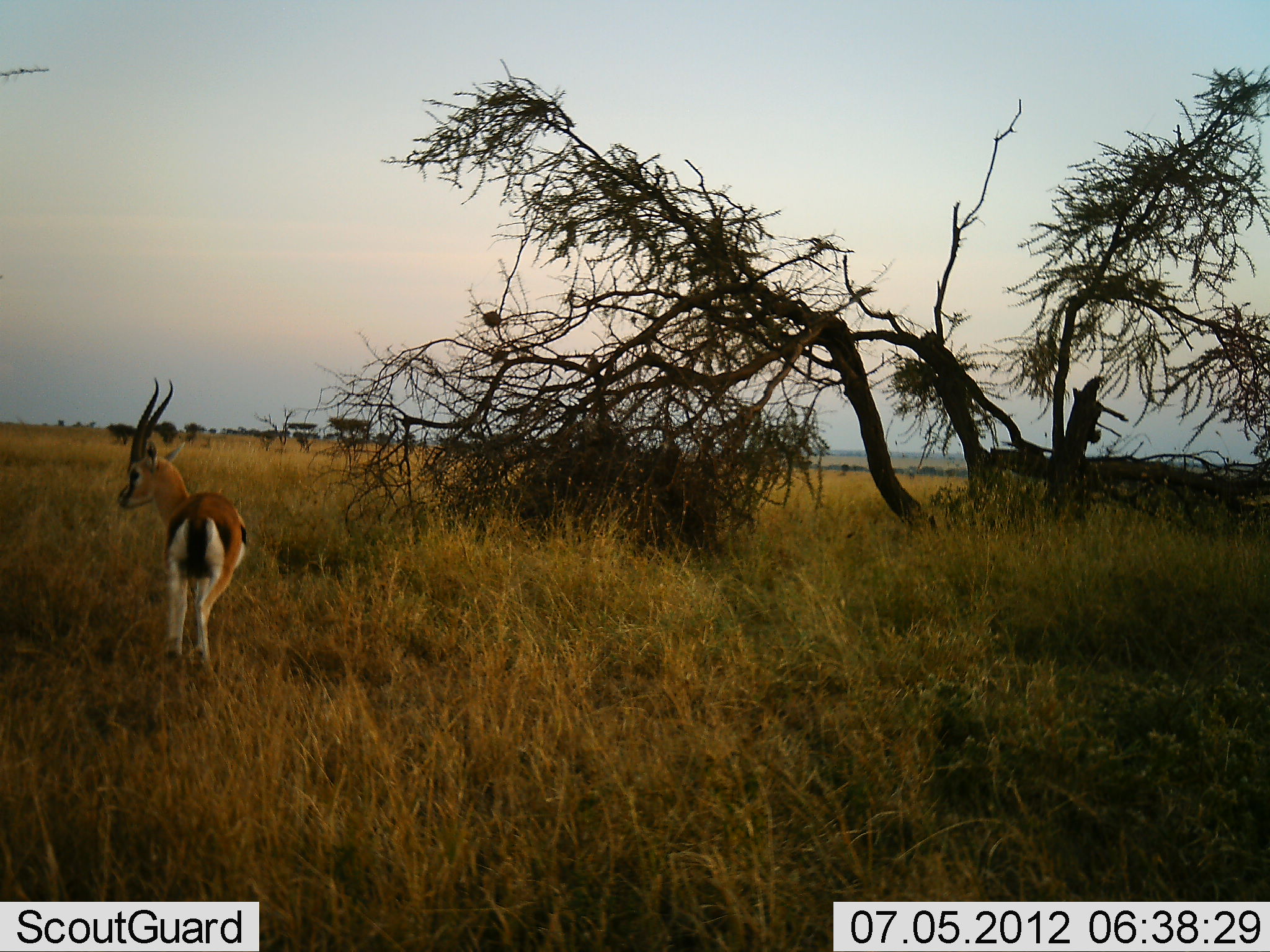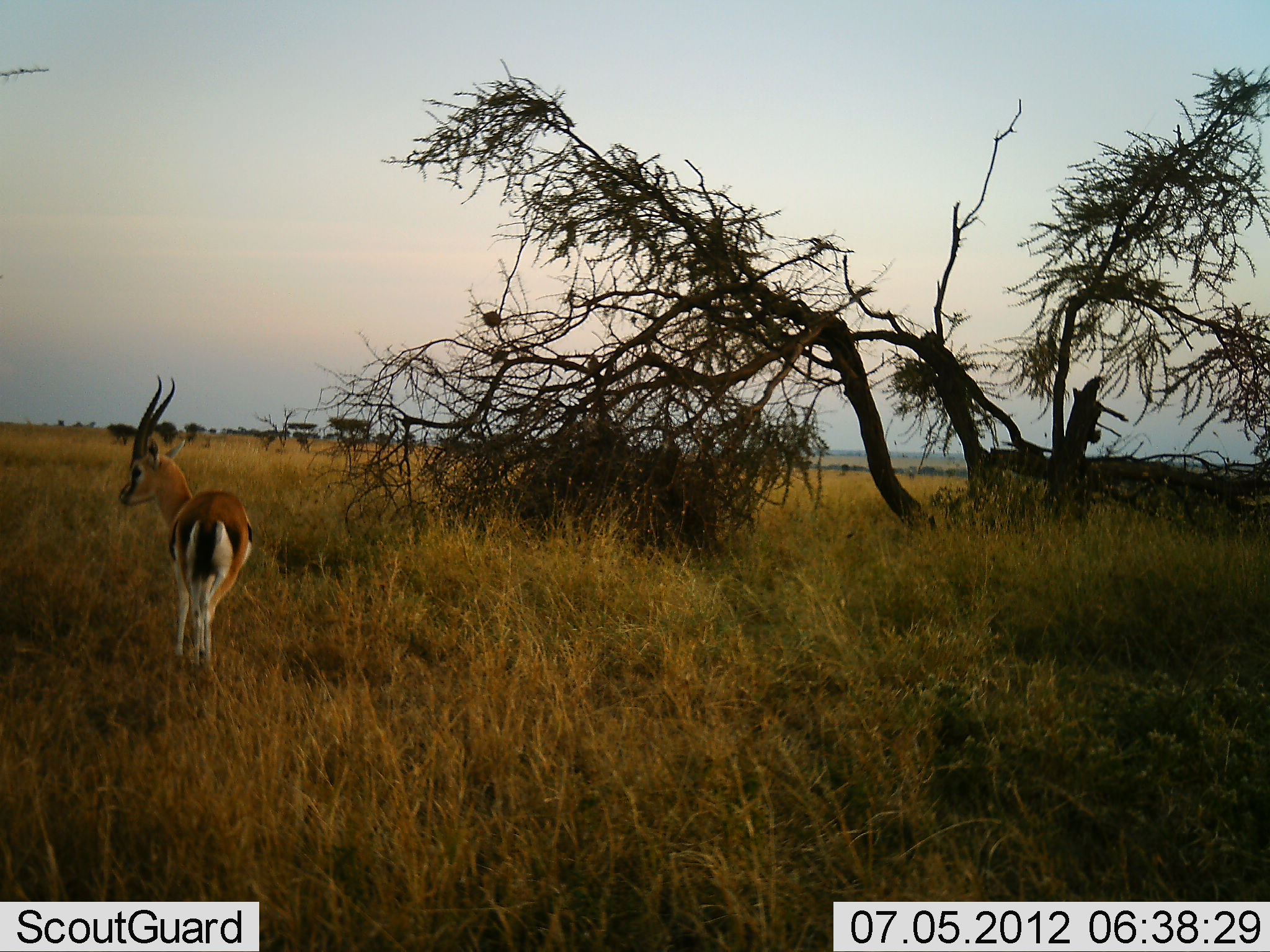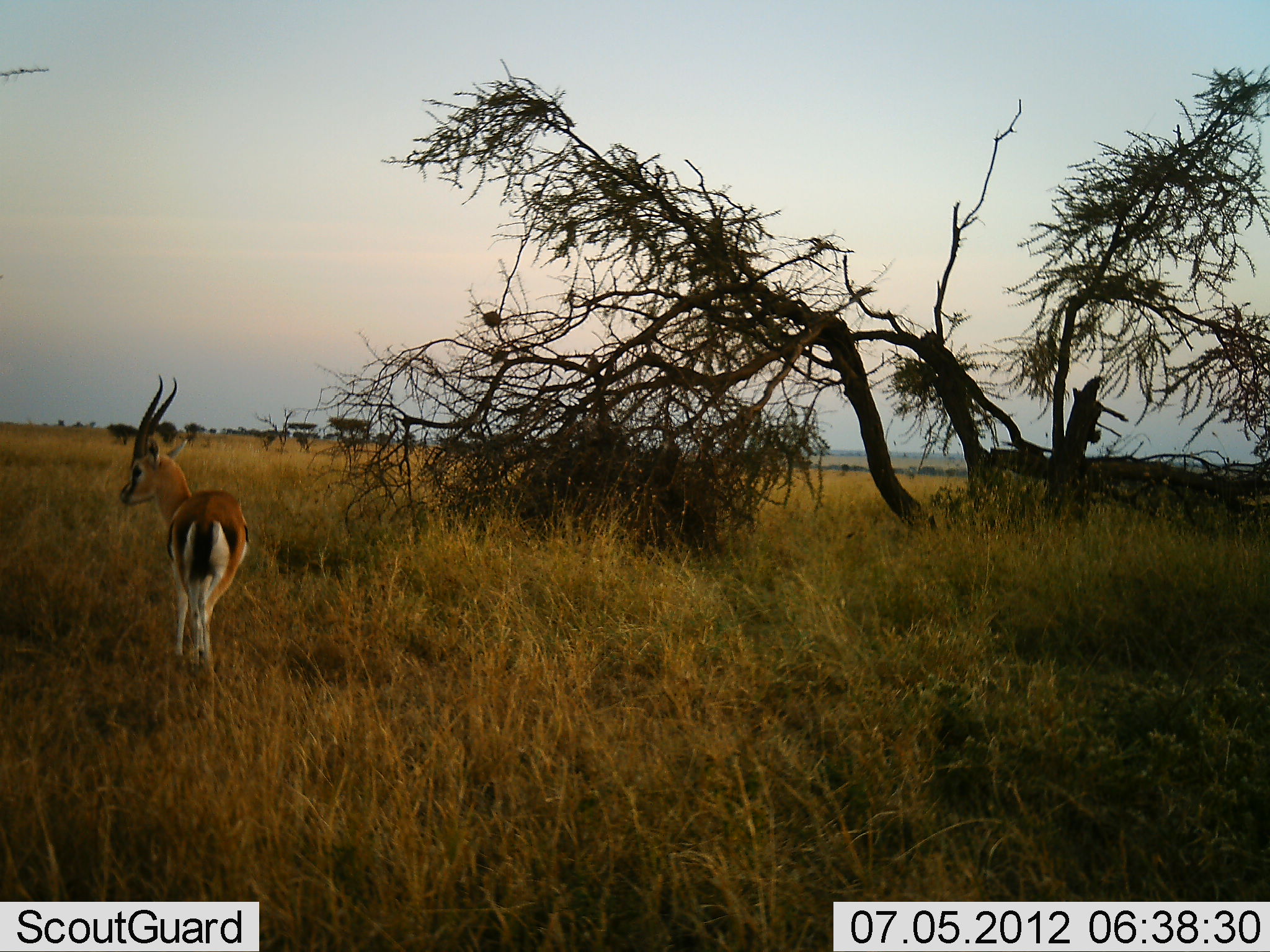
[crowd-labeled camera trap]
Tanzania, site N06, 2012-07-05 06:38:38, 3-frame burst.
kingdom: Animalia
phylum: Chordata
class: Mammalia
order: Artiodactyla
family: Bovidae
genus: Eudorcas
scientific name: Eudorcas thomsonii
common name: thomson's gazelle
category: gazellethomsons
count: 1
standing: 90%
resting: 0%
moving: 10%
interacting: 0%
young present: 0%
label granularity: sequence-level